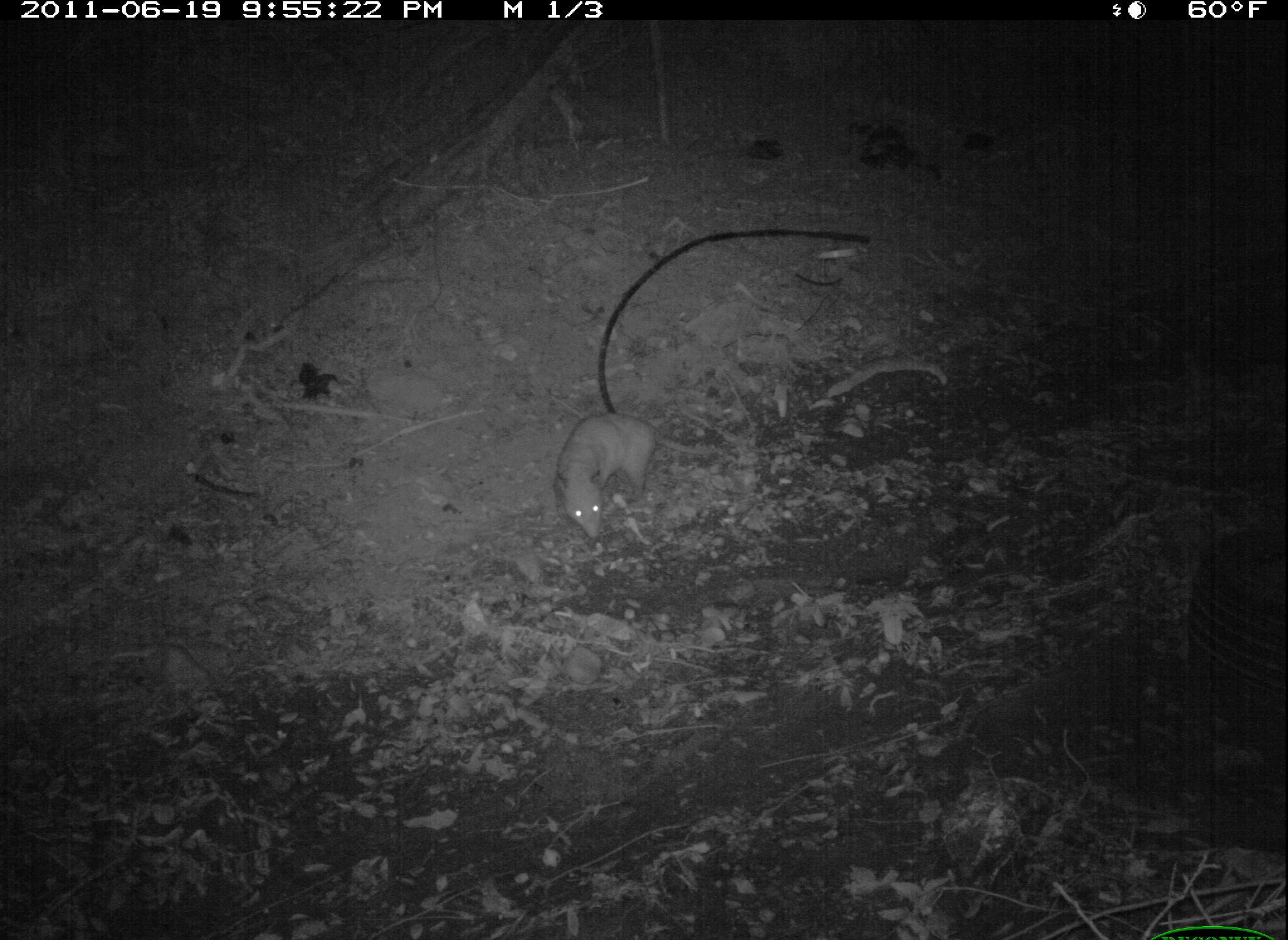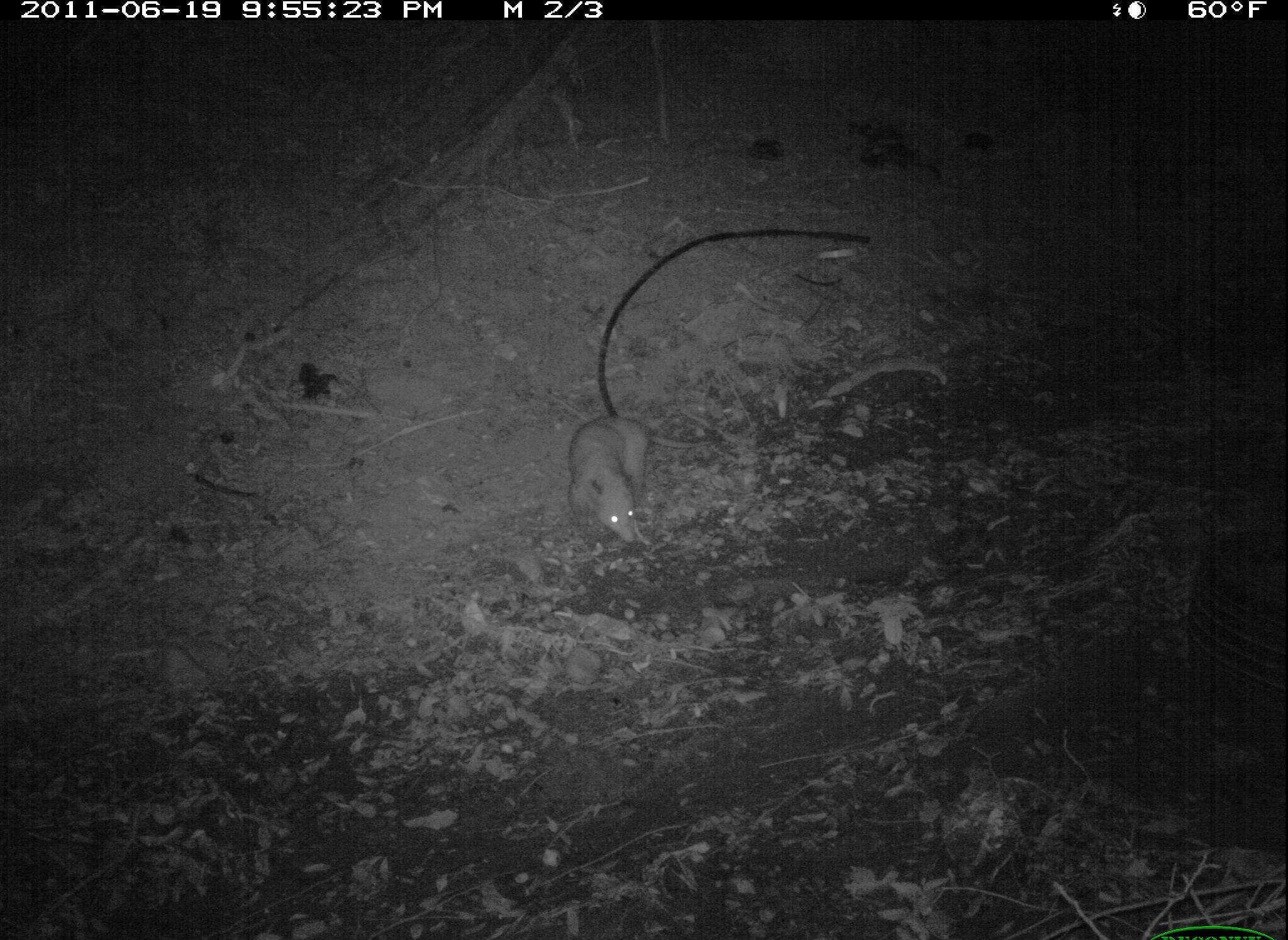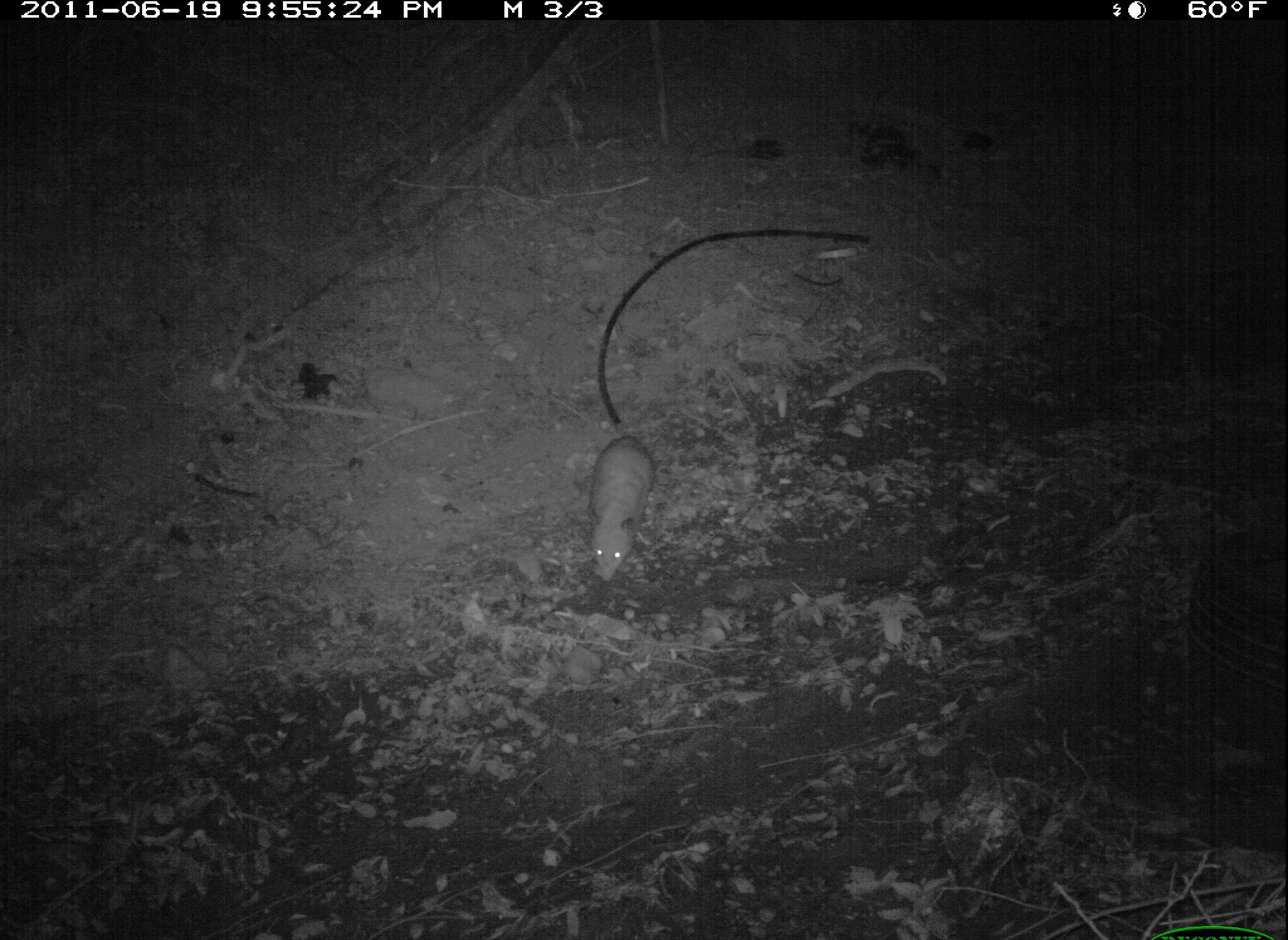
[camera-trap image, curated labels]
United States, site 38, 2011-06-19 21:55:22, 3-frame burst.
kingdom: Animalia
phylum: Chordata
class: Mammalia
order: Didelphimorphia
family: Didelphidae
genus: Didelphis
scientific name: Didelphis virginiana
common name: virginia opossum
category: opossum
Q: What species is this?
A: Opossum (virginia opossum) (Didelphis virginiana).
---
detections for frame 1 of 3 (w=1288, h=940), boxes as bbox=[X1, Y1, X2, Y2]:
opossum: bbox=[551, 408, 734, 546]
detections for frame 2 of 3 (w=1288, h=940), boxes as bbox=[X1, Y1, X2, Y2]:
opossum: bbox=[560, 408, 720, 552]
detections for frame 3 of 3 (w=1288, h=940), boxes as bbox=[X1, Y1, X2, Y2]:
opossum: bbox=[586, 425, 671, 588]